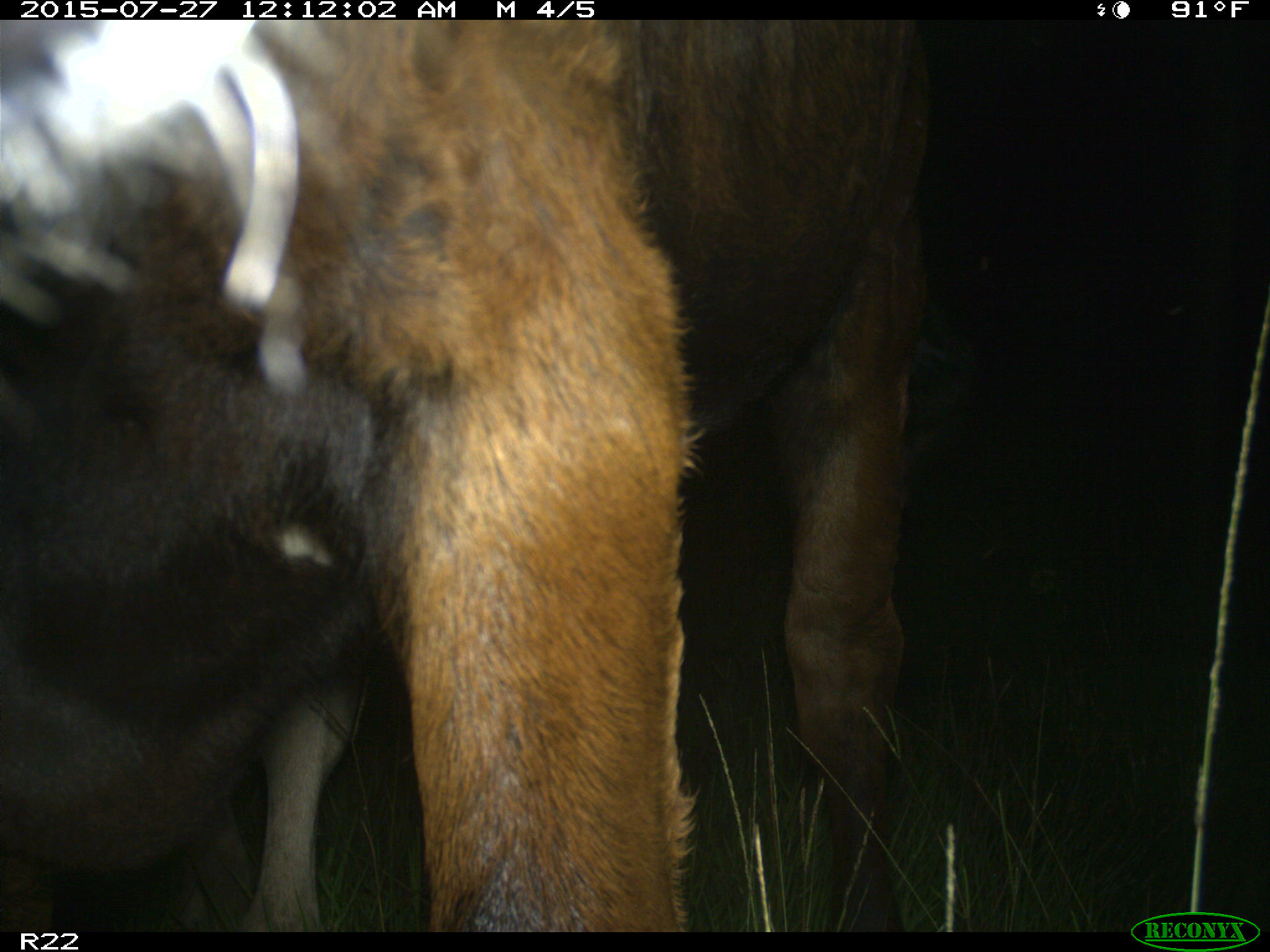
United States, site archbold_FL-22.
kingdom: Animalia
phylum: Chordata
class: Mammalia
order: Artiodactyla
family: Bovidae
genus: Bos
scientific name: Bos taurus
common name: domestic cow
Bos taurus (domestic cow).